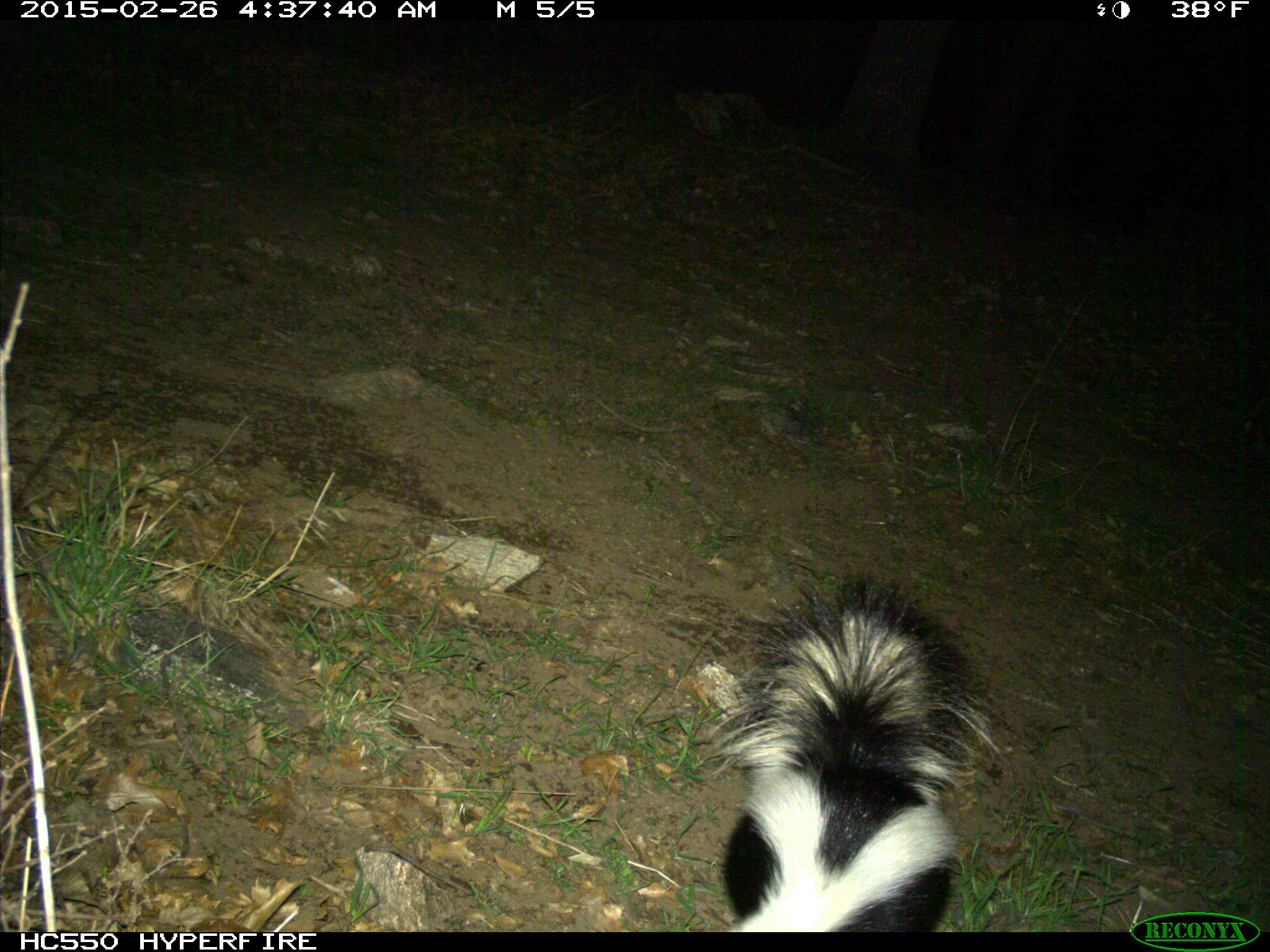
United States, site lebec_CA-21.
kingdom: Animalia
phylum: Chordata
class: Mammalia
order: Carnivora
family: Mephitidae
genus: Mephitis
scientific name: Mephitis mephitis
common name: striped skunk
Mephitis mephitis (striped skunk).